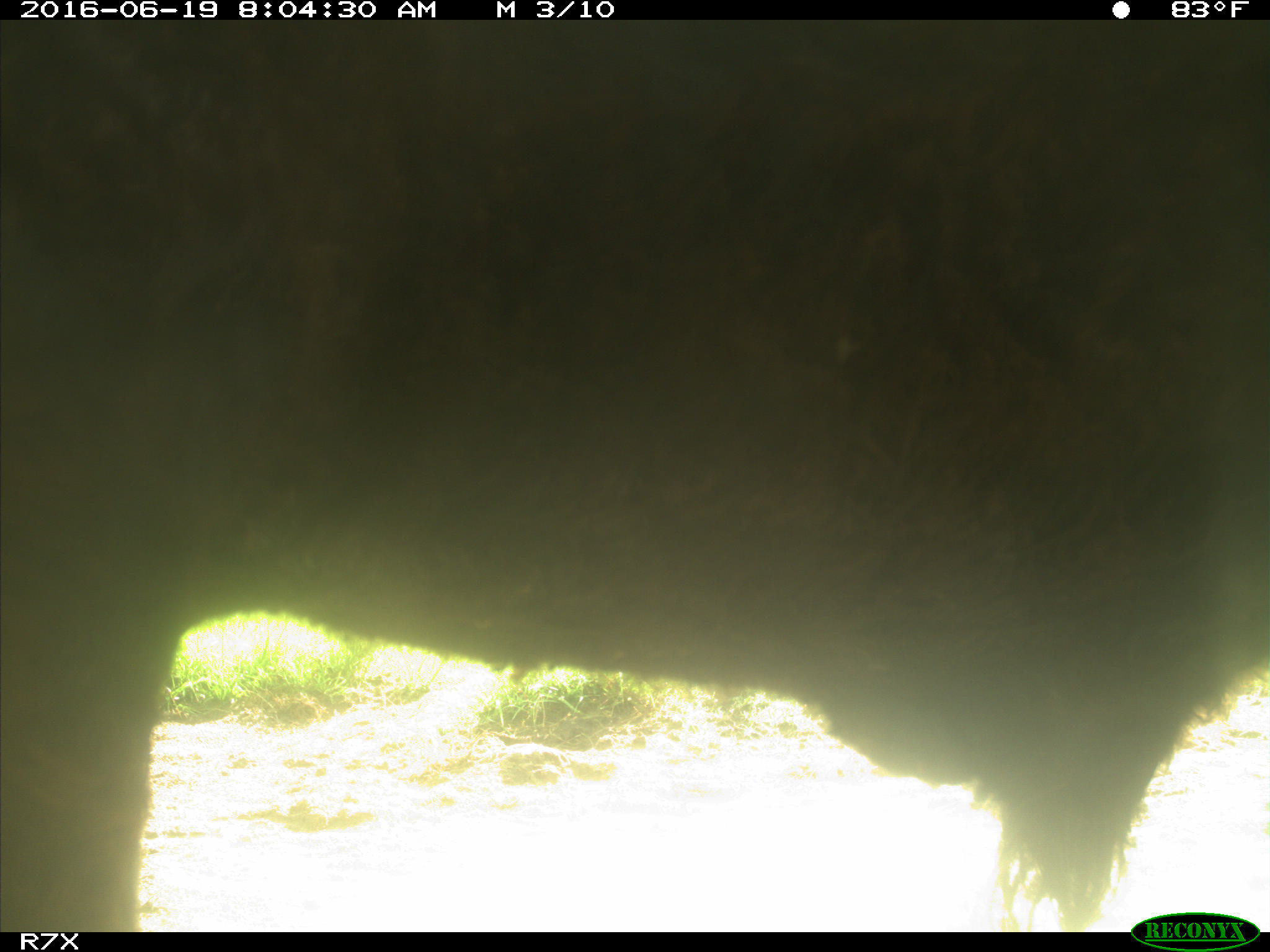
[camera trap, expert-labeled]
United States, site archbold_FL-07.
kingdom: Animalia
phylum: Chordata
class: Mammalia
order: Artiodactyla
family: Bovidae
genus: Bos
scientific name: Bos taurus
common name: domestic cow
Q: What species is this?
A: Bos taurus (domestic cow).